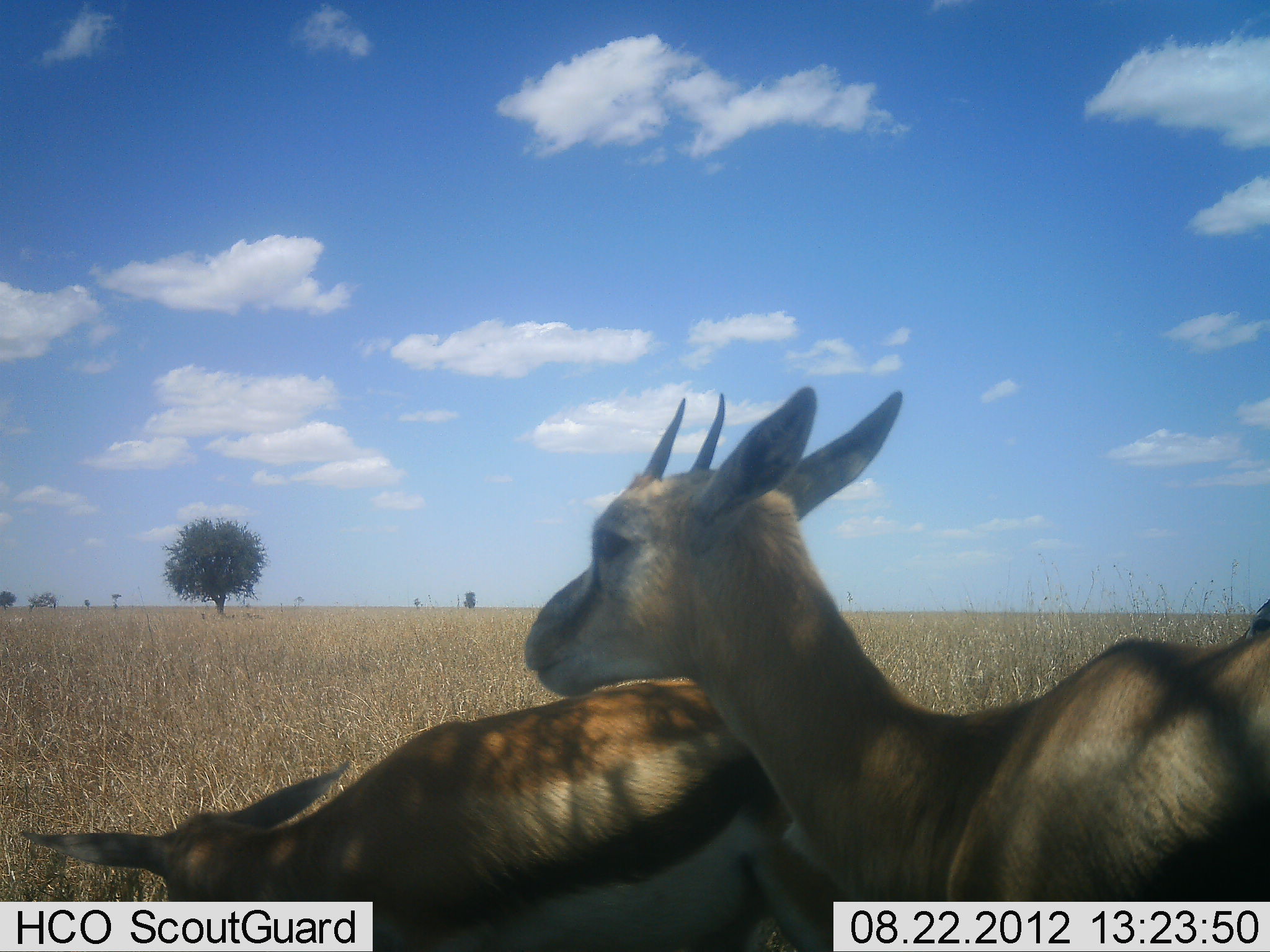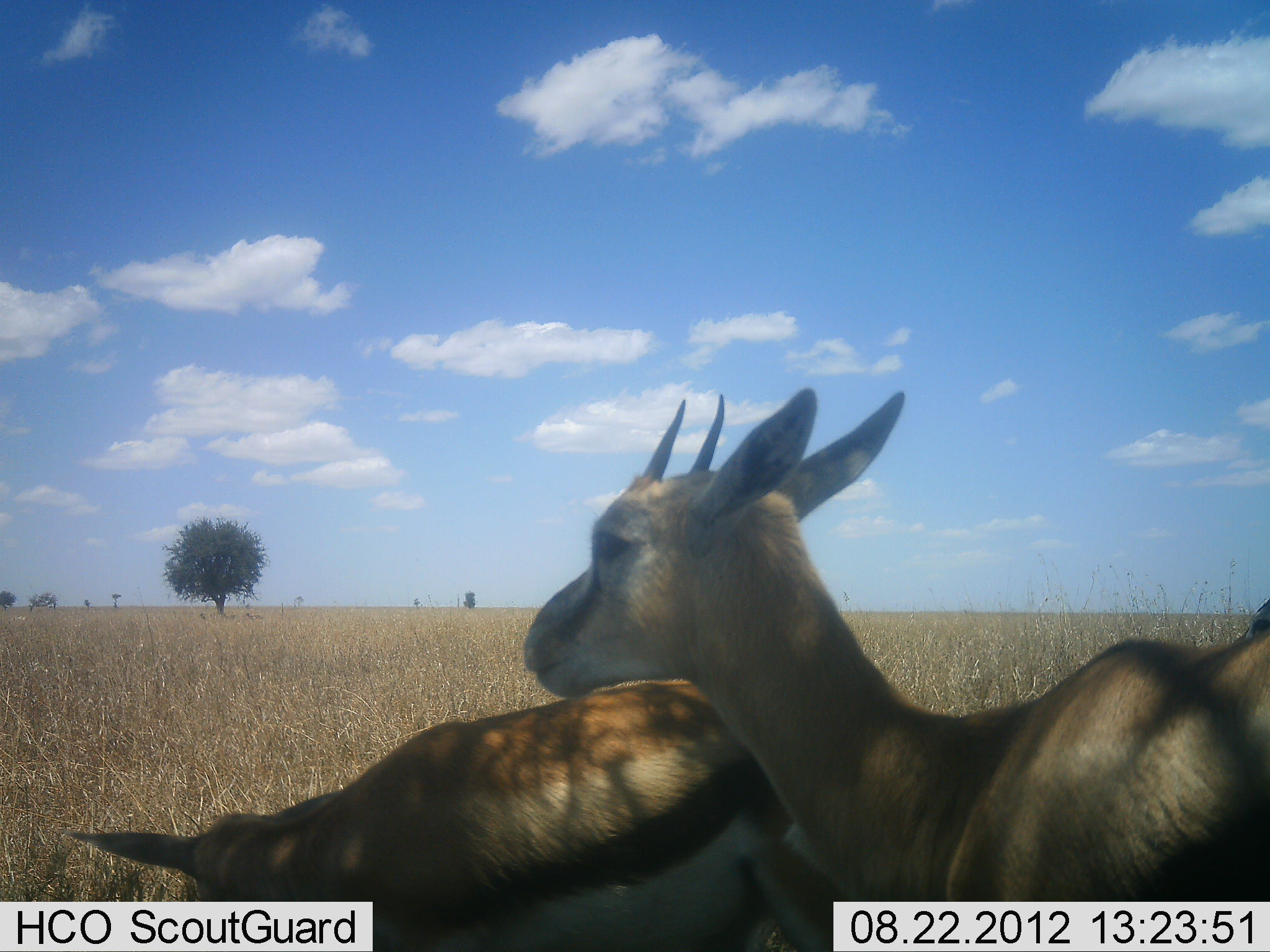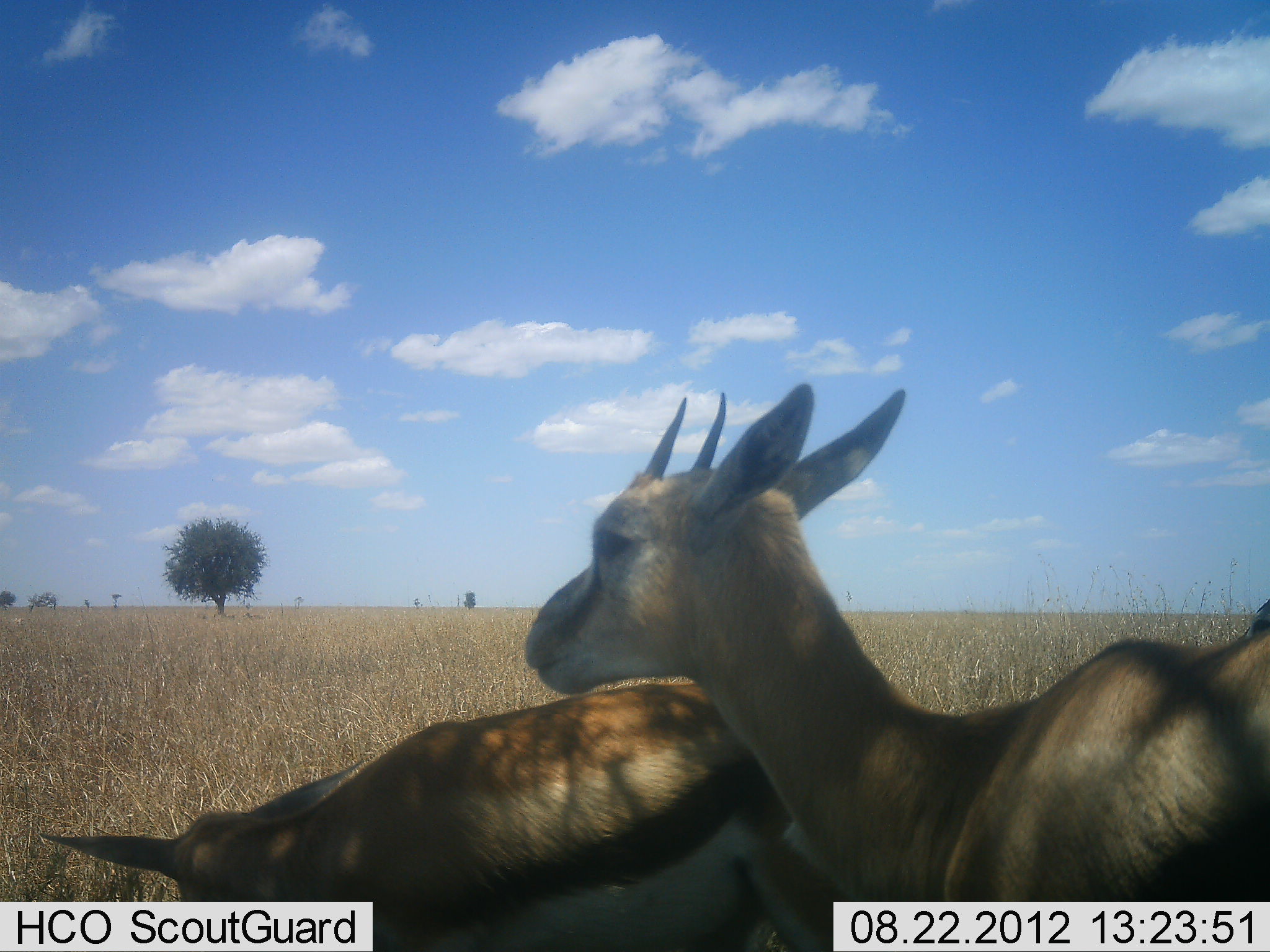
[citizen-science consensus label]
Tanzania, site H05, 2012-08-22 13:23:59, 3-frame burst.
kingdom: Animalia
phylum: Chordata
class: Mammalia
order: Artiodactyla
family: Bovidae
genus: Eudorcas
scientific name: Eudorcas thomsonii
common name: thomson's gazelle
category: gazellethomsons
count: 2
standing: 70%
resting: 20%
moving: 0%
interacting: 0%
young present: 30%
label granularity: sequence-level